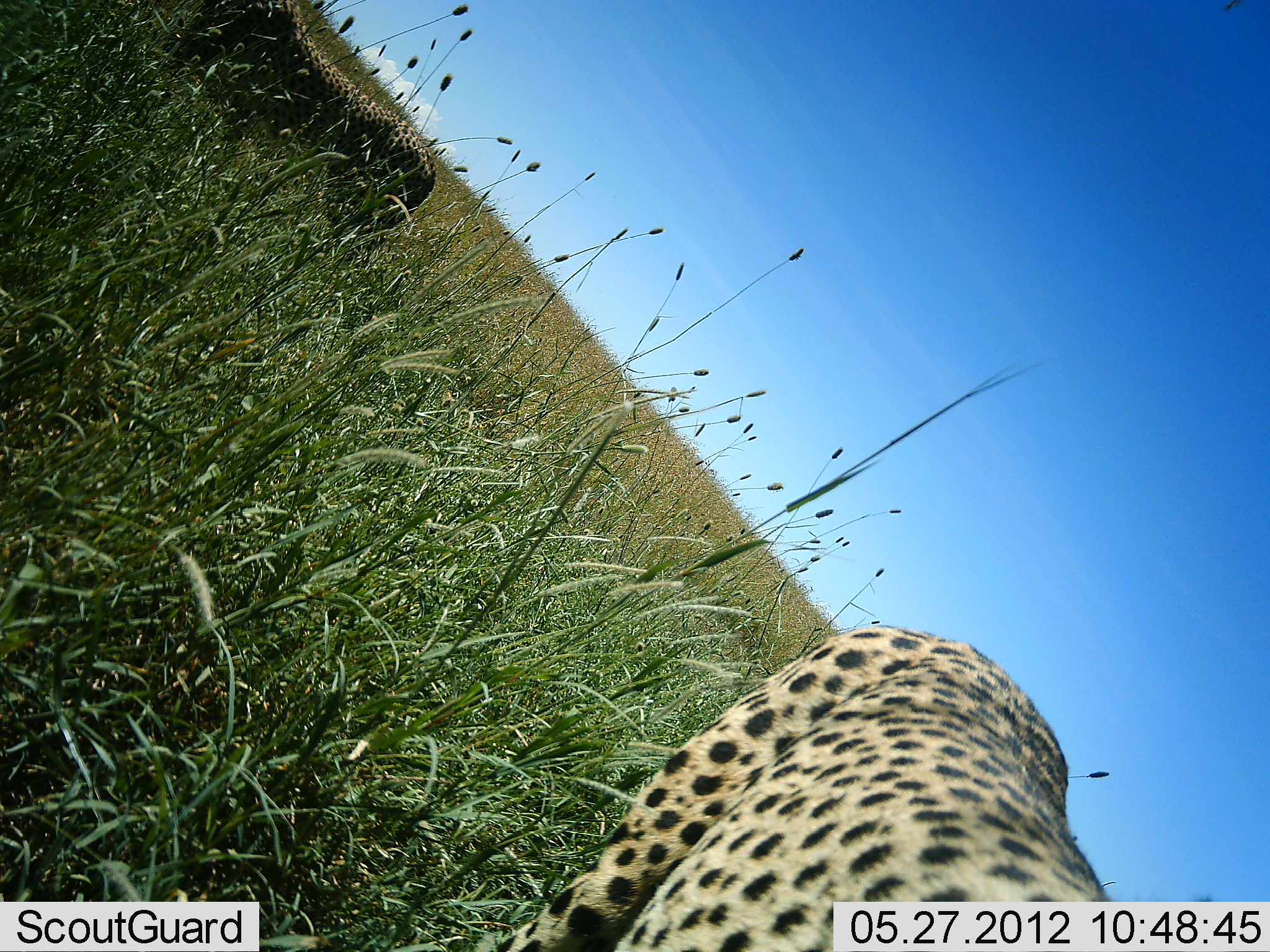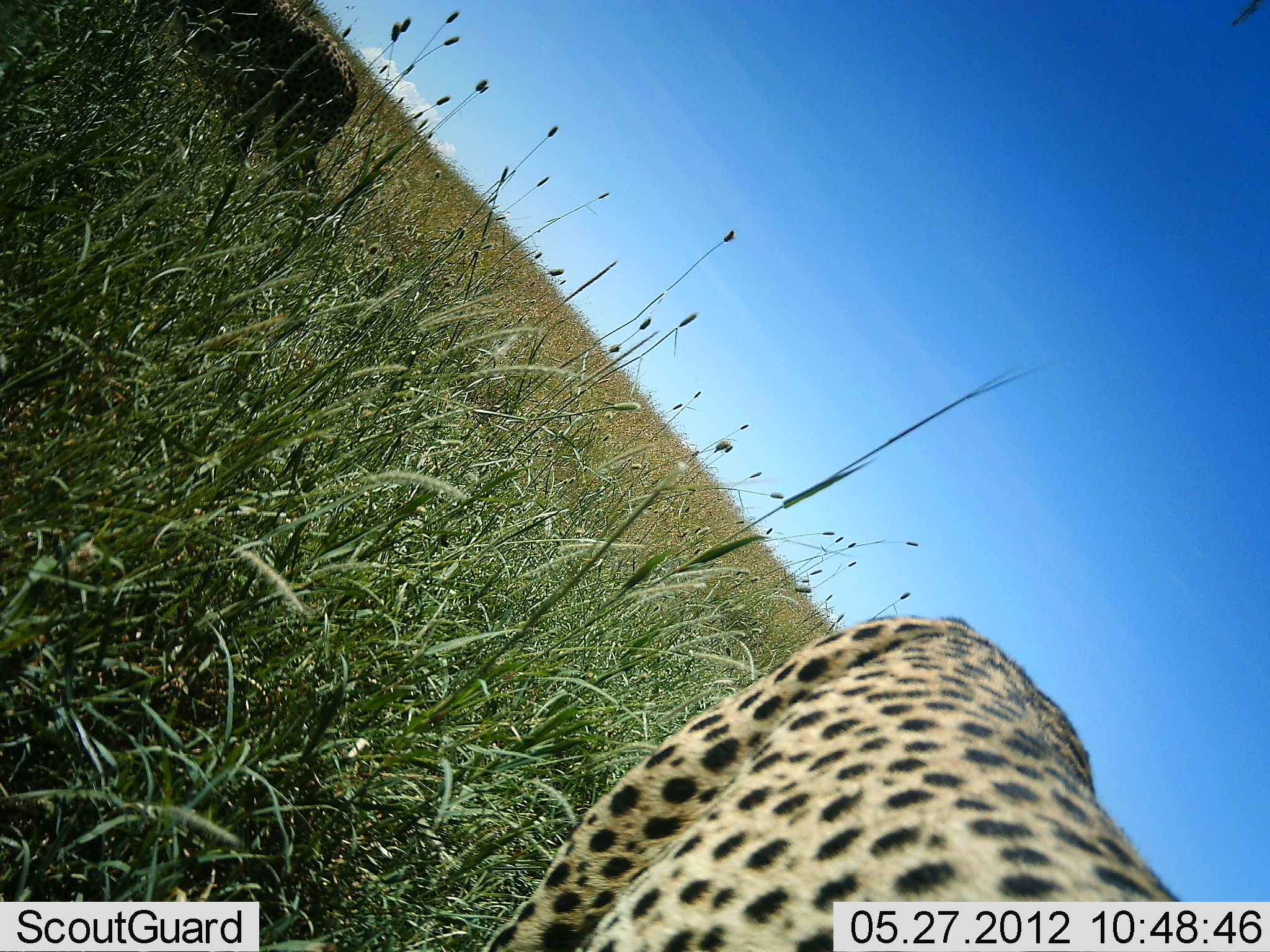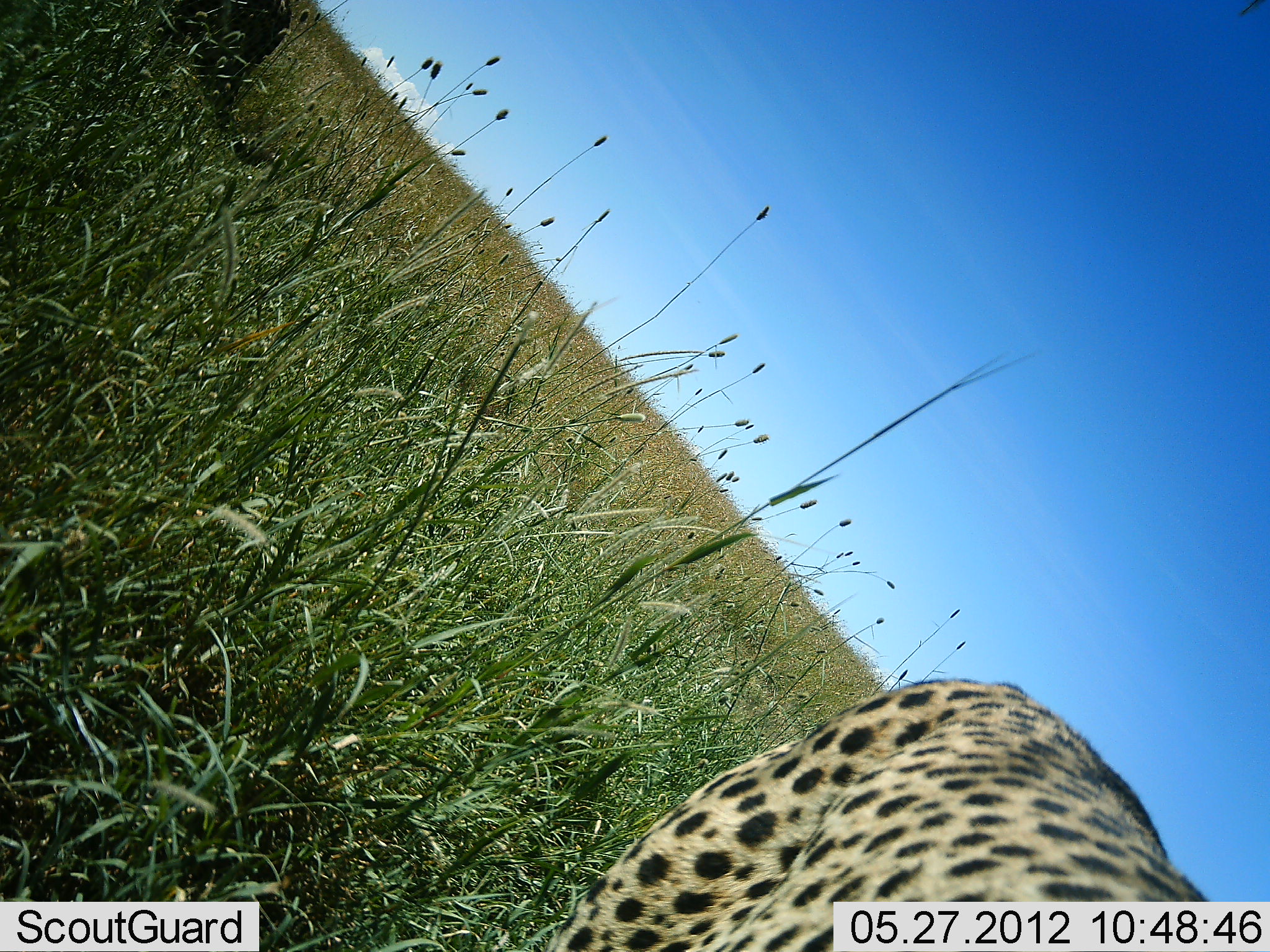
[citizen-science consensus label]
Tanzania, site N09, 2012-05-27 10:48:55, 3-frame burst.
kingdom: Animalia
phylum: Chordata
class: Mammalia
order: Carnivora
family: Felidae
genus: Acinonyx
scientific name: Acinonyx jubatus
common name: cheetah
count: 2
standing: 23%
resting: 4%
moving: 85%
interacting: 0%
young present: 8%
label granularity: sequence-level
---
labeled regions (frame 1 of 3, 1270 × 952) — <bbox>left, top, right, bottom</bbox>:
animal: <bbox>480, 625, 1122, 952</bbox>; <bbox>158, 0, 440, 252</bbox>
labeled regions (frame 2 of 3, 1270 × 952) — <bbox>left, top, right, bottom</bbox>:
animal: <bbox>480, 611, 1199, 950</bbox>; <bbox>158, 0, 362, 205</bbox>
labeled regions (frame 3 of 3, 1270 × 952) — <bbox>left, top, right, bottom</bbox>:
animal: <bbox>546, 675, 1214, 952</bbox>; <bbox>170, 0, 296, 129</bbox>